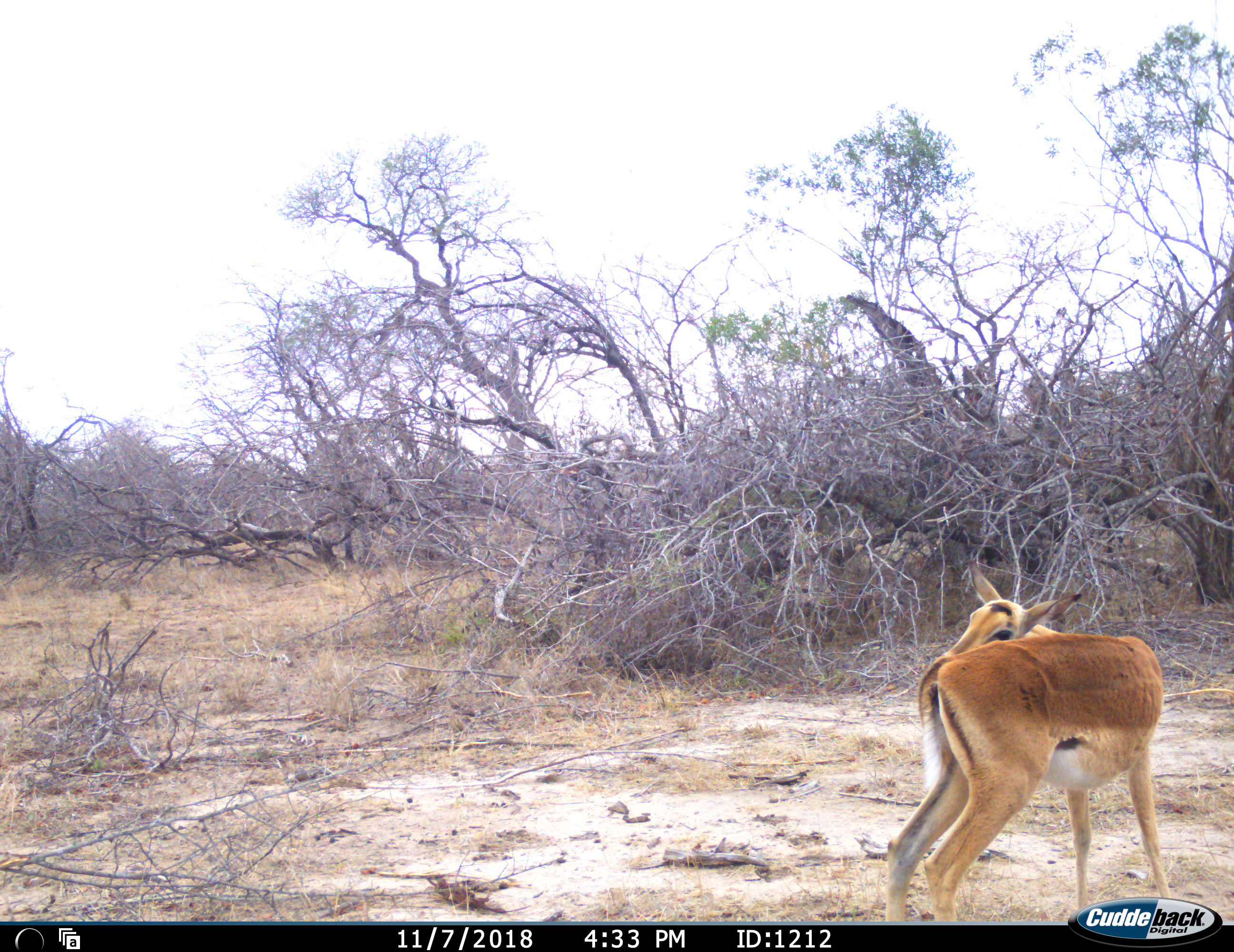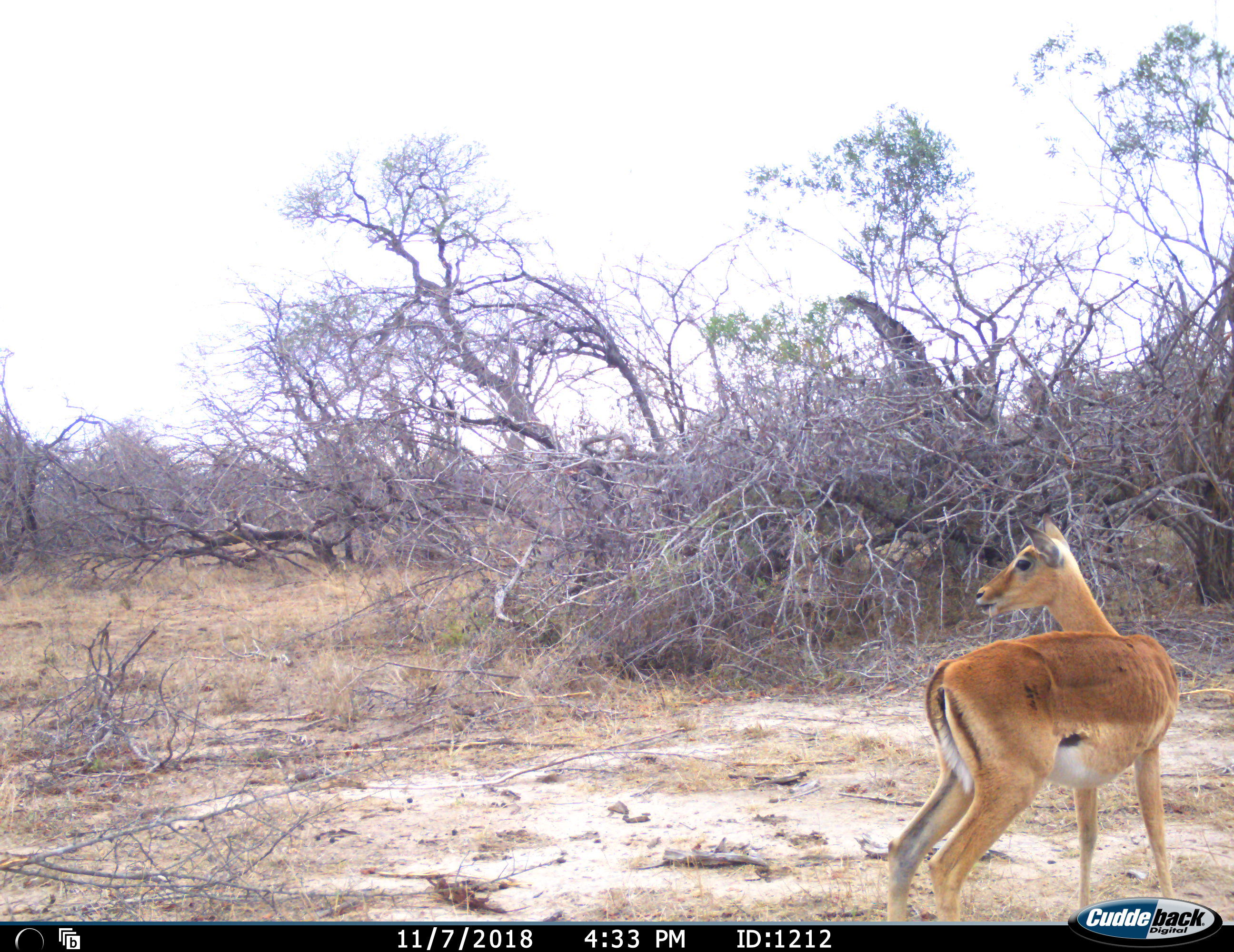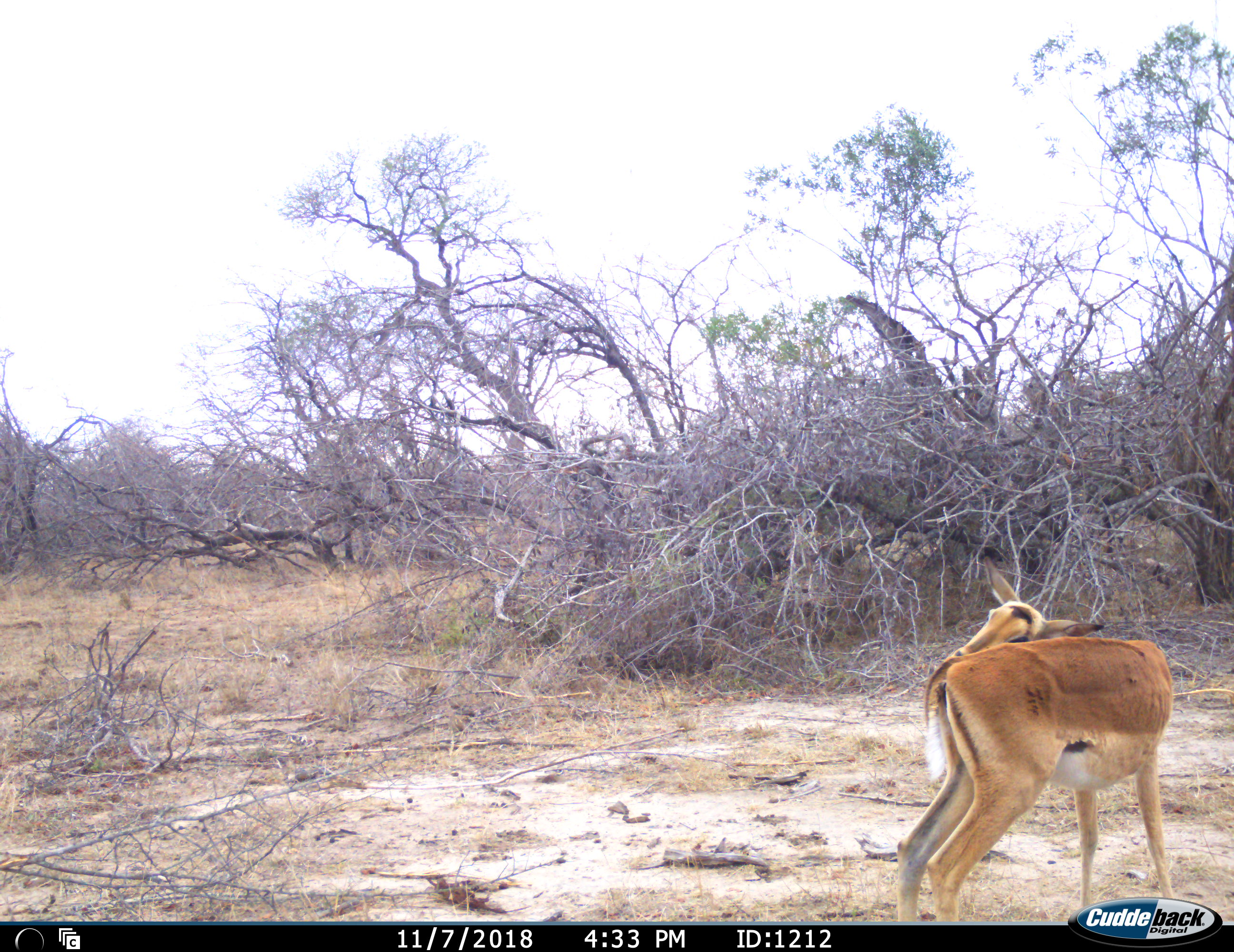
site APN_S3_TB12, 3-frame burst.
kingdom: Animalia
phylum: Chordata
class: Mammalia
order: Artiodactyla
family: Bovidae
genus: Aepyceros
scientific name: Aepyceros melampus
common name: impala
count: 1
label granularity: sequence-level